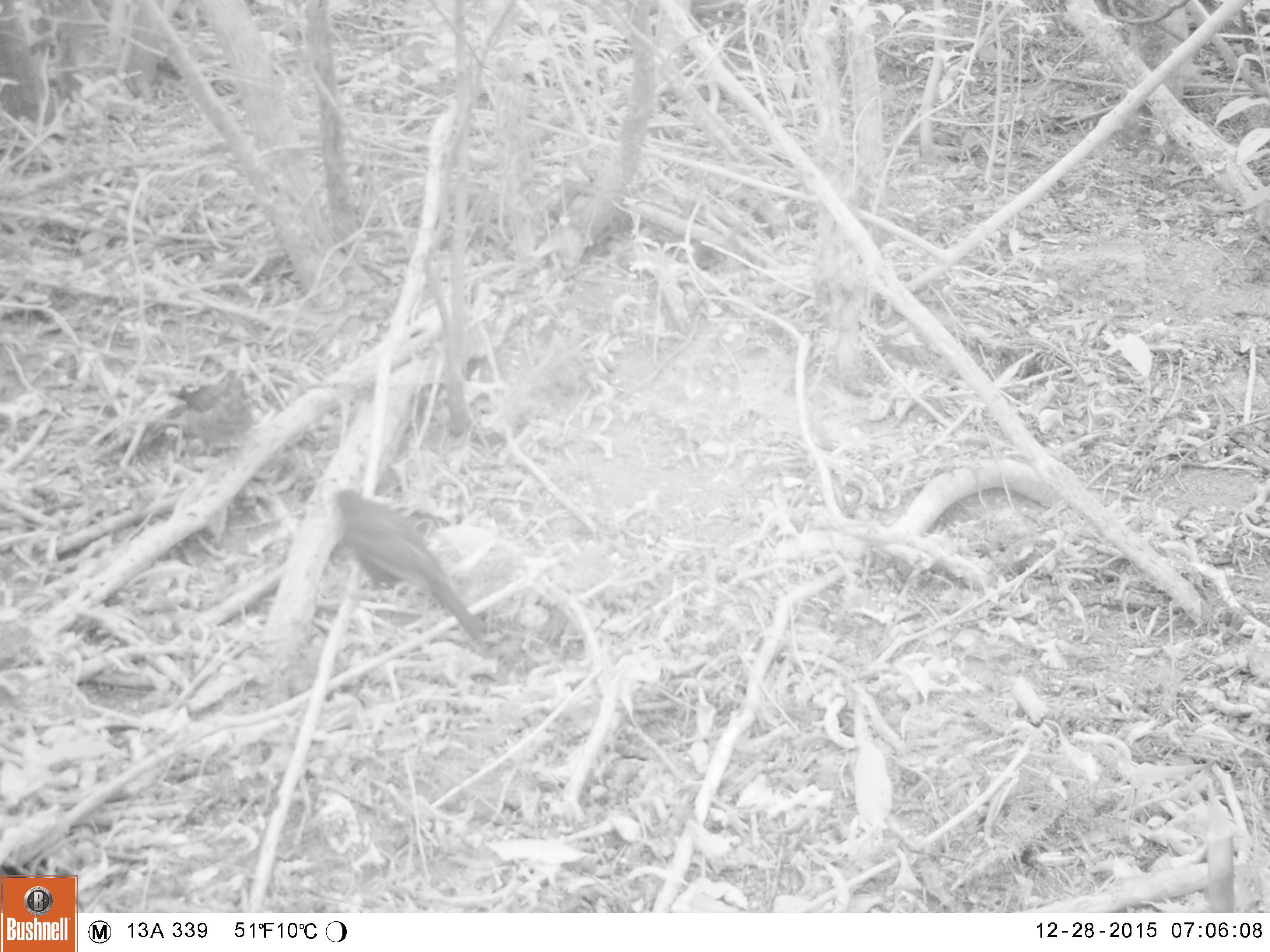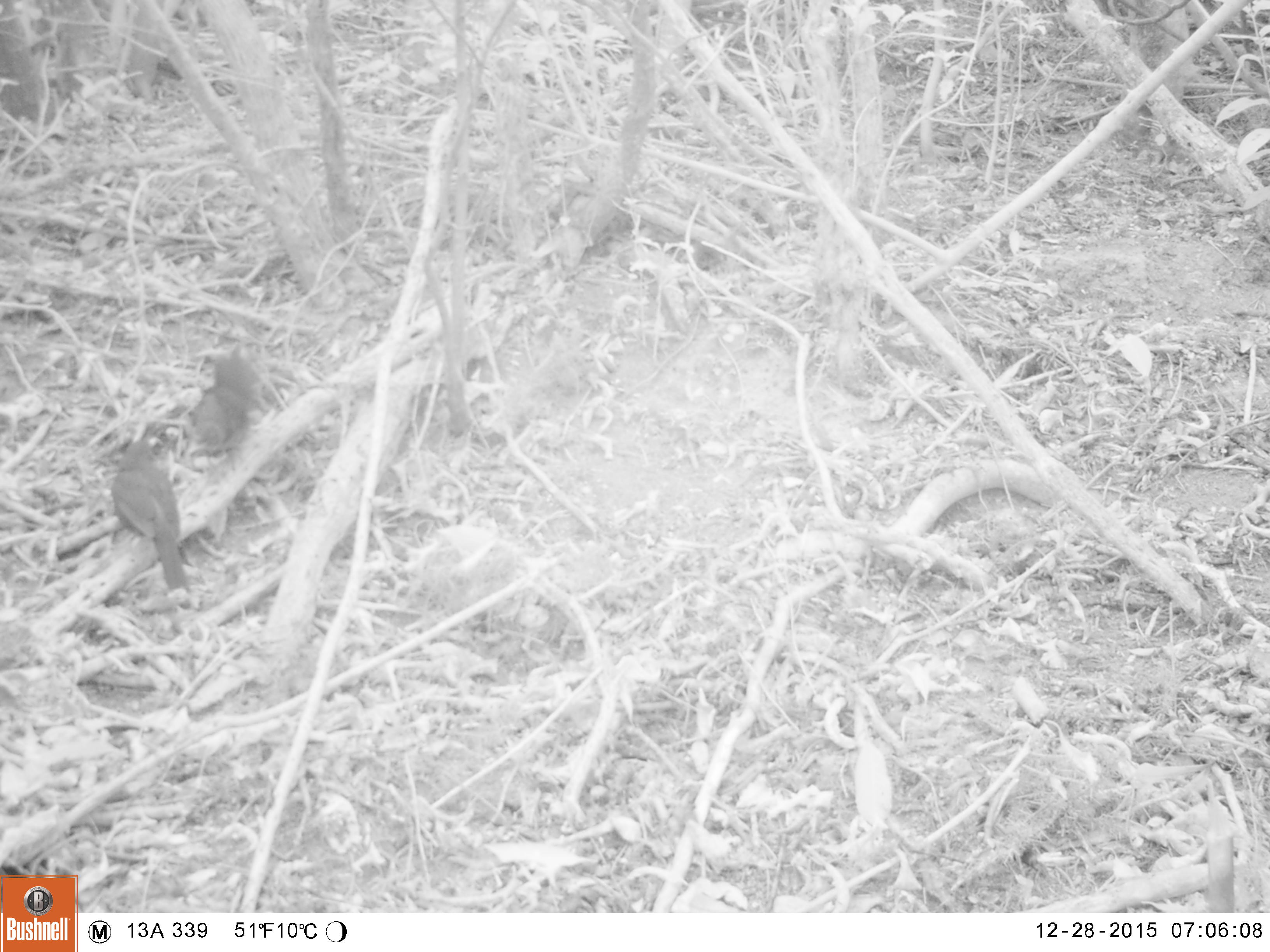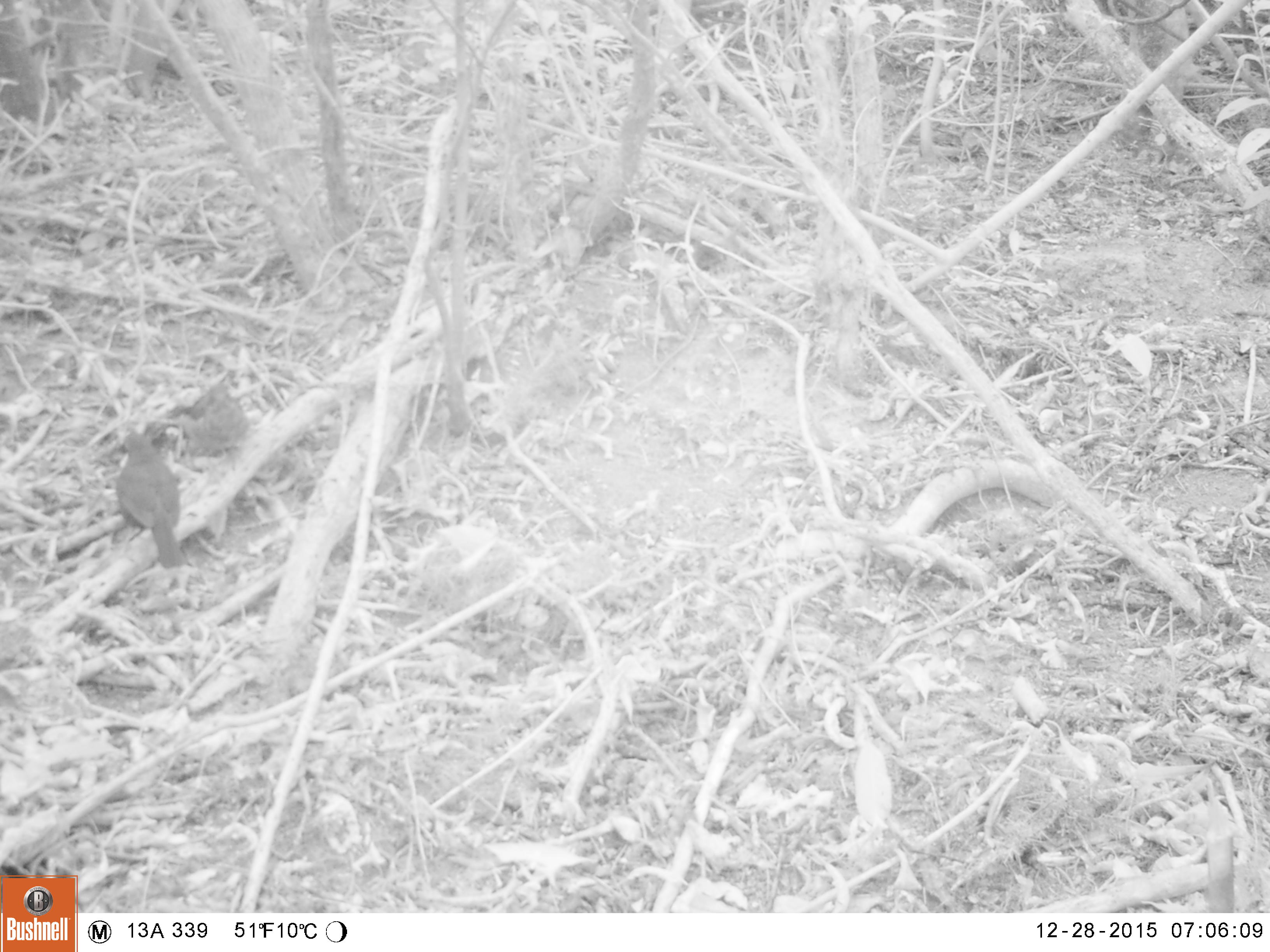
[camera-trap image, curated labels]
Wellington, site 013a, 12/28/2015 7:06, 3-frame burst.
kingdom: Animalia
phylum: Chordata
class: Aves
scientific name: Aves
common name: bird